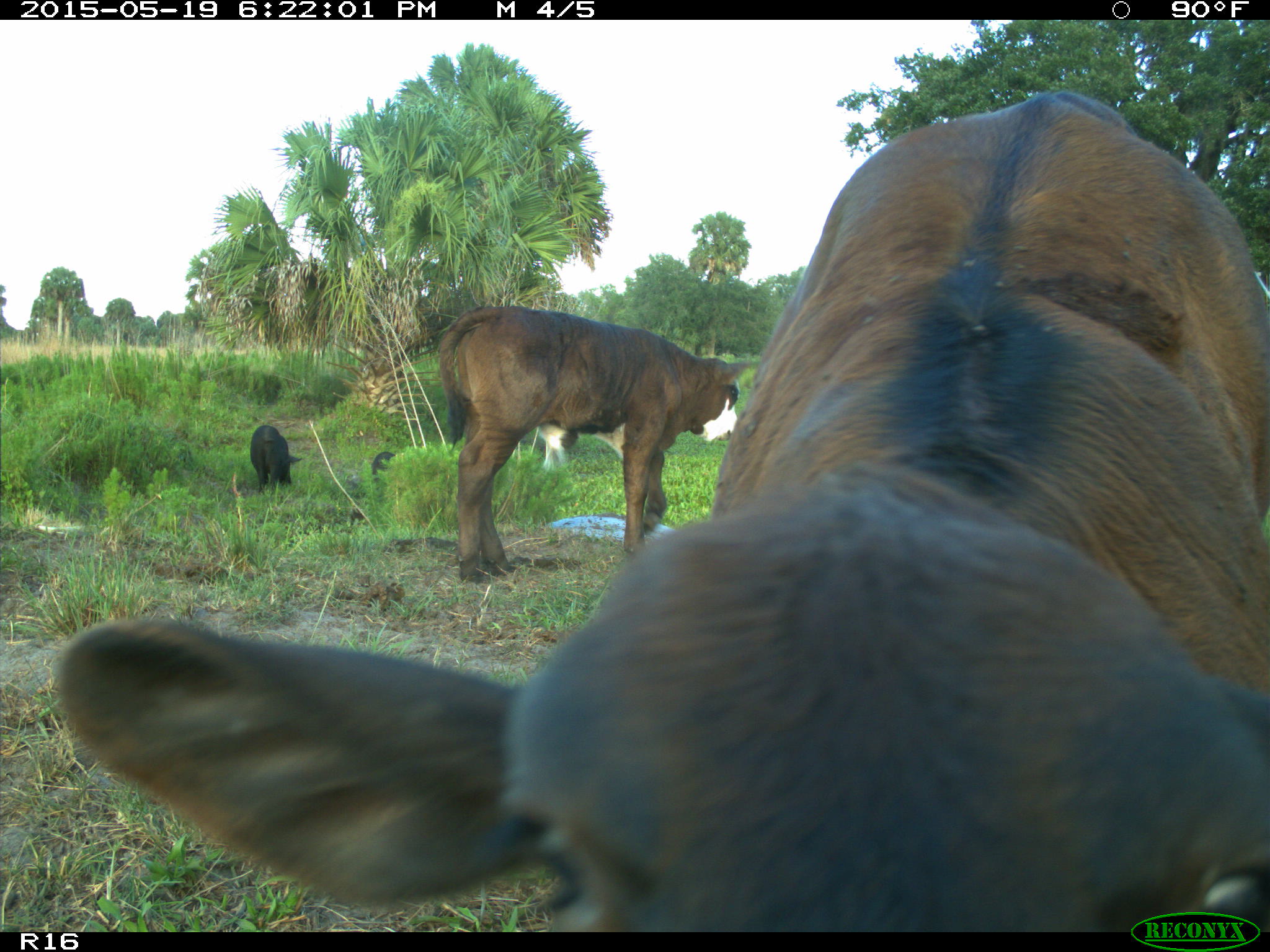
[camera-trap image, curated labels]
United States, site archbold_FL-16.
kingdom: Animalia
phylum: Chordata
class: Mammalia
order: Artiodactyla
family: Suidae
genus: Sus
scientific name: Sus scrofa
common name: wild boar